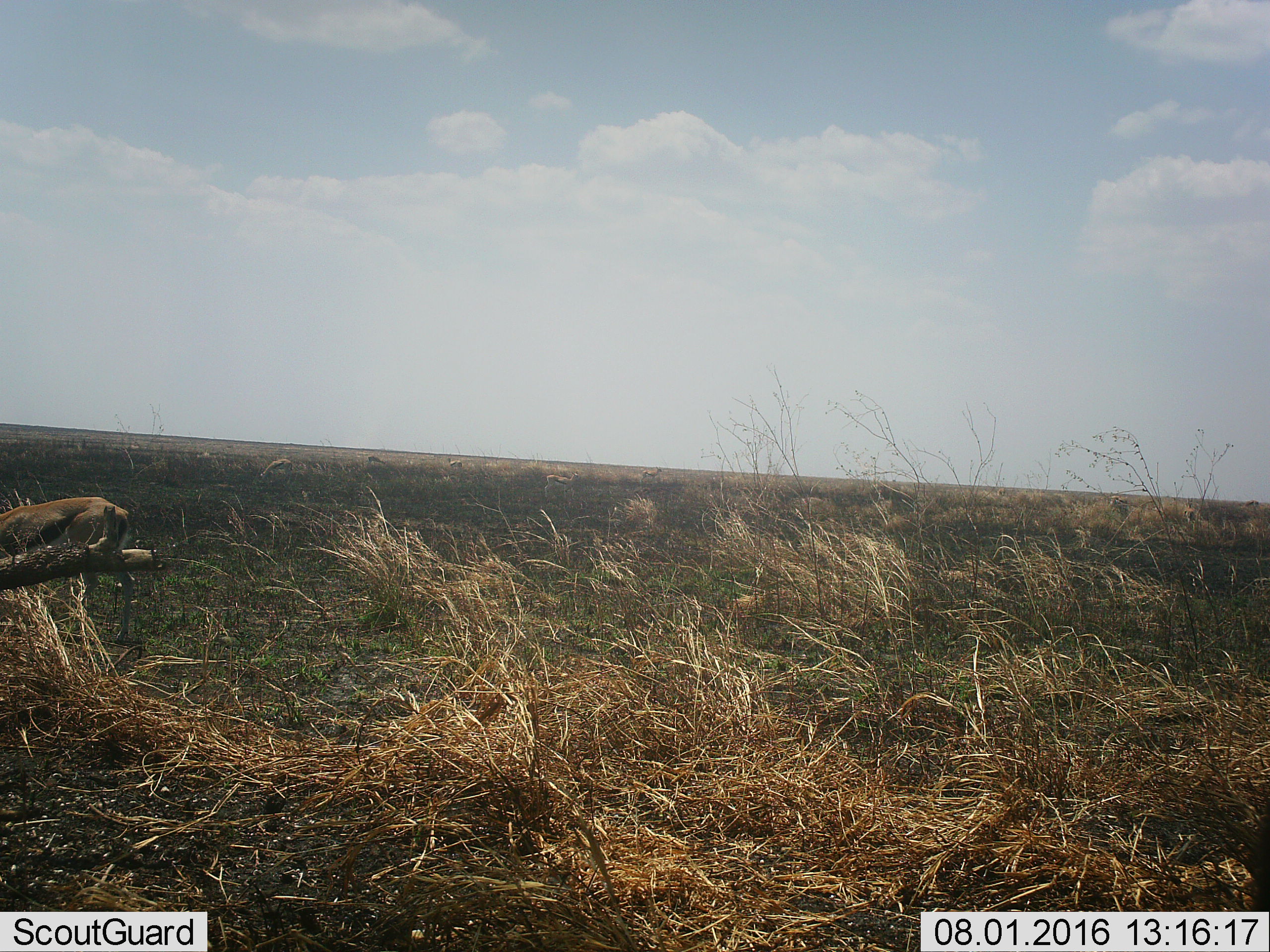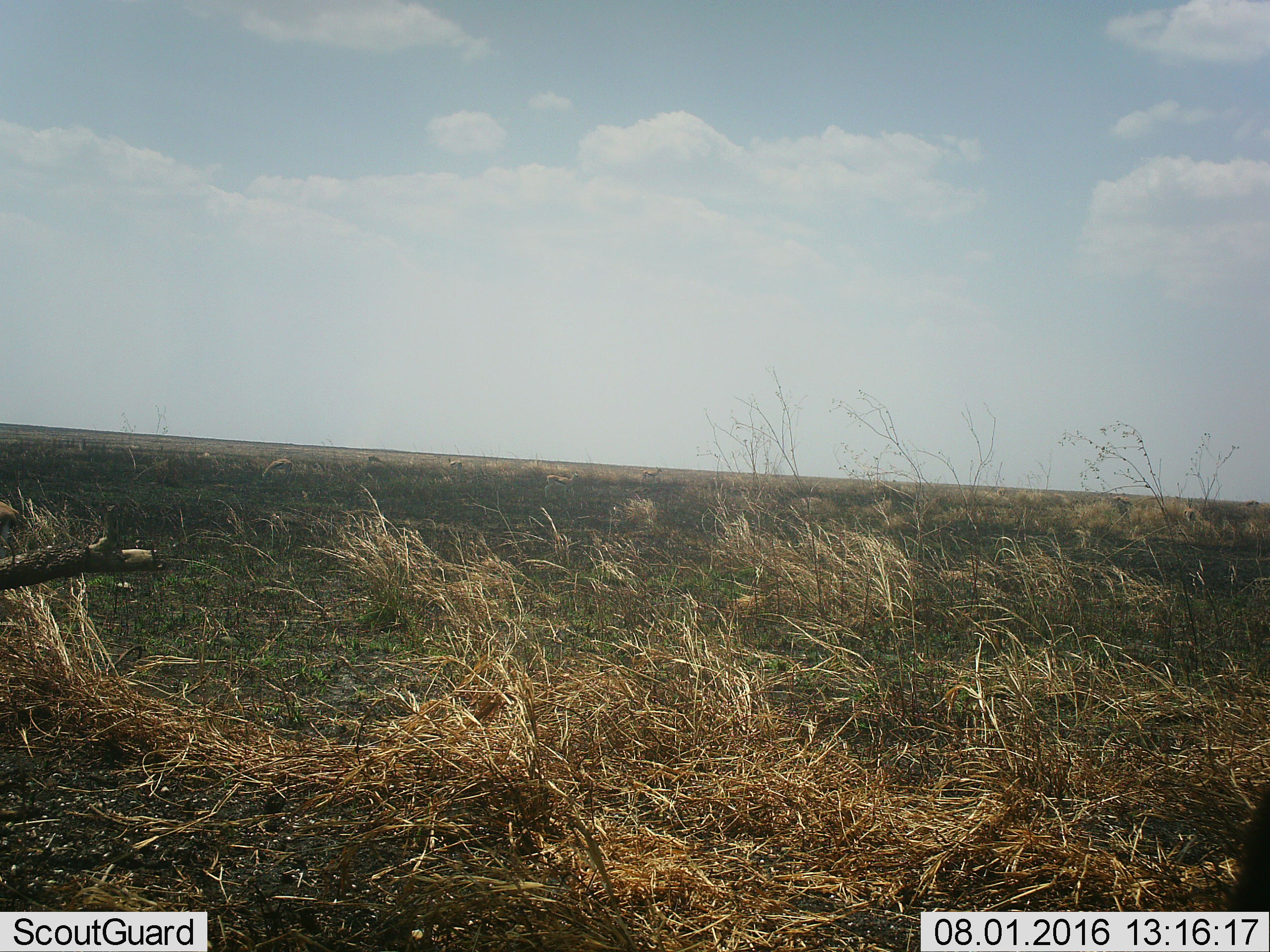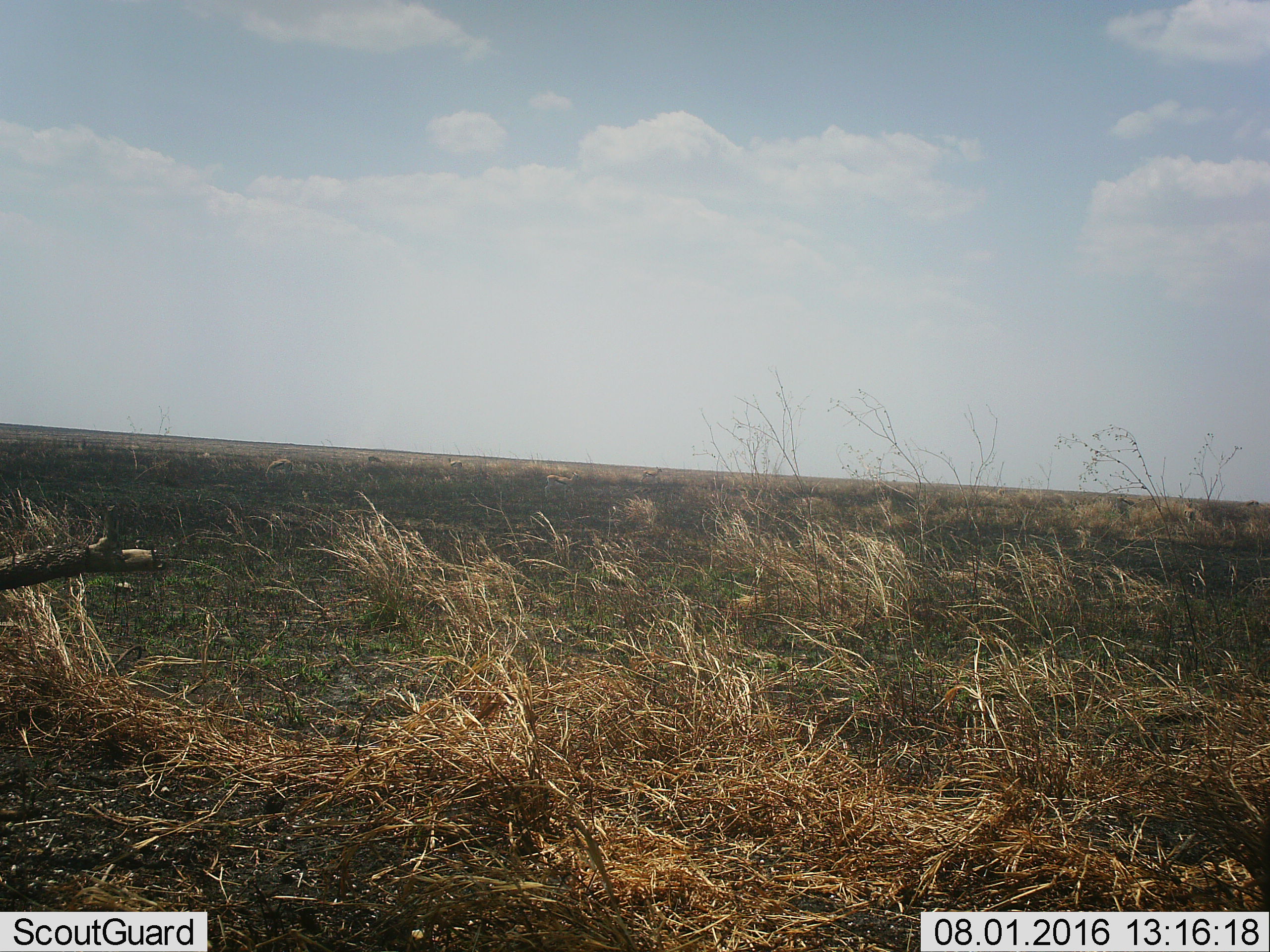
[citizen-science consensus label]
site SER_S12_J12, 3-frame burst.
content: unidentified animal